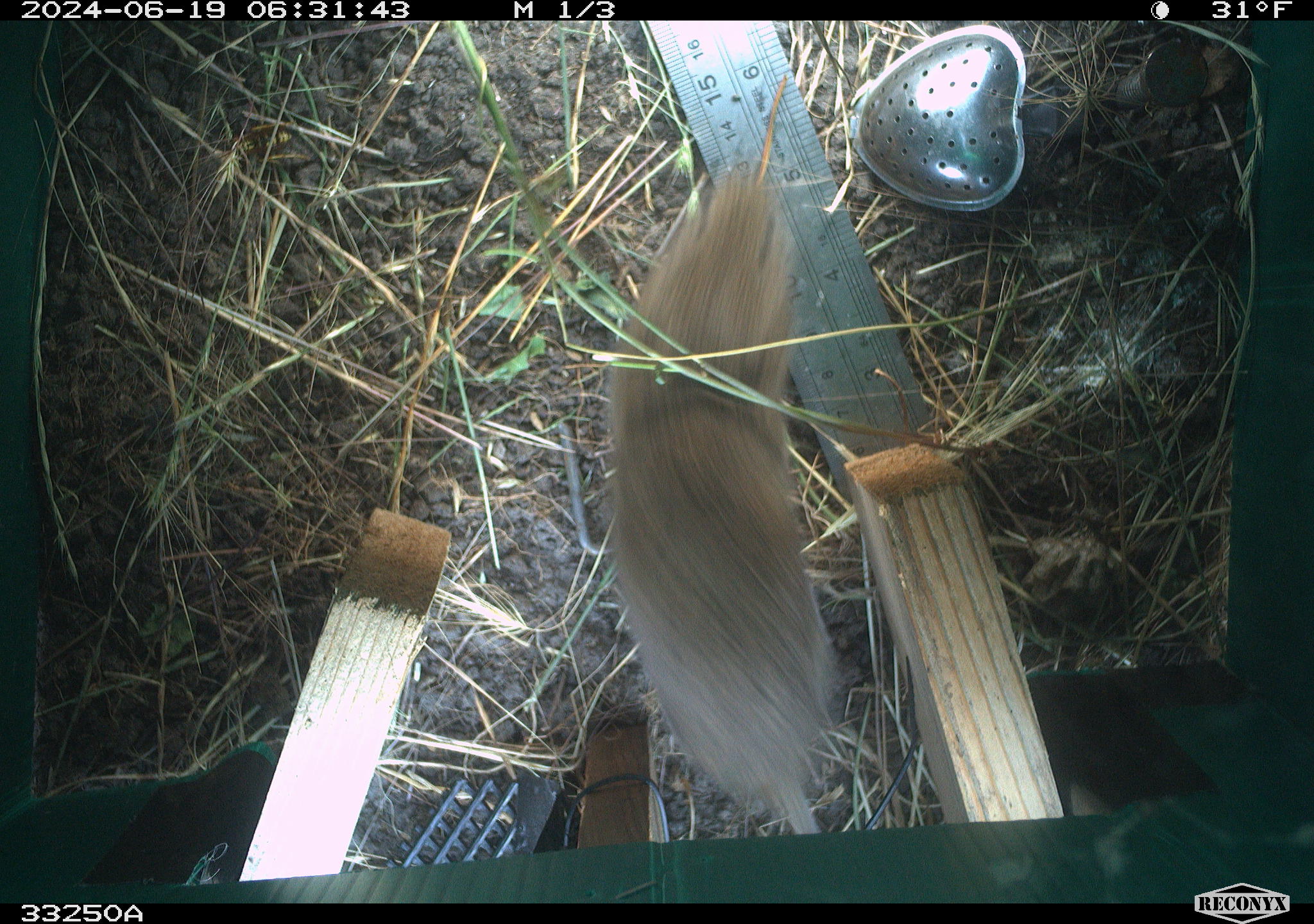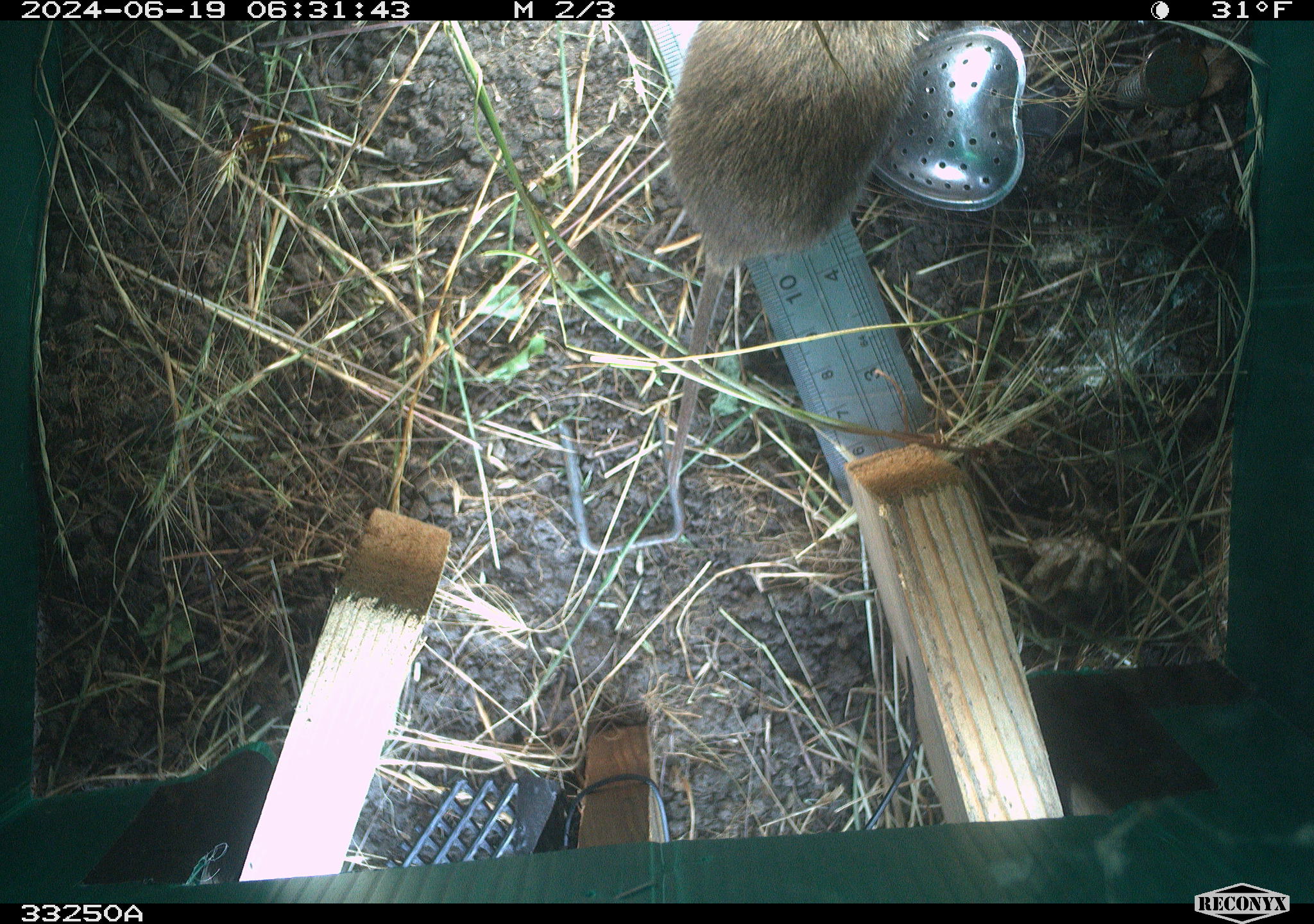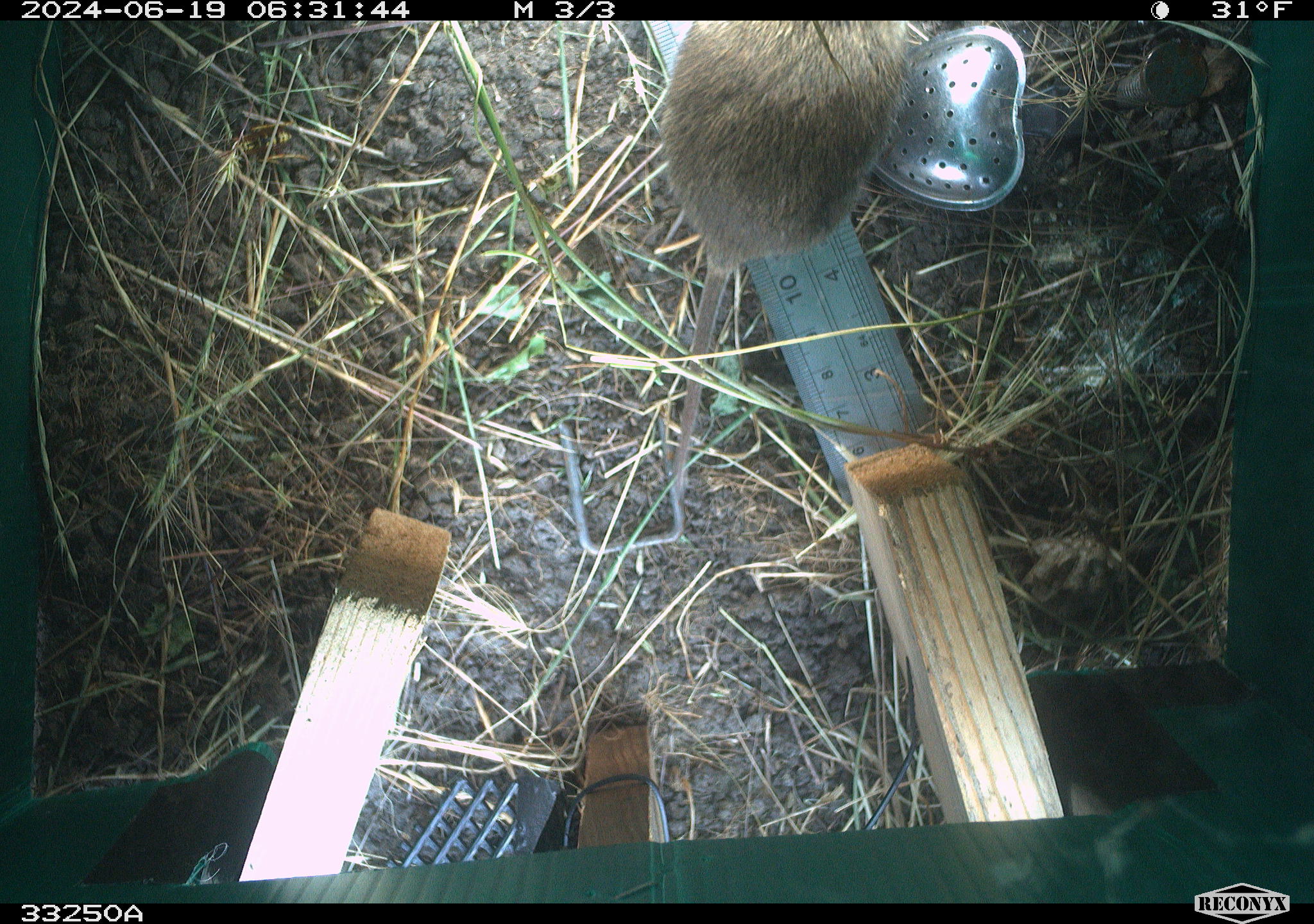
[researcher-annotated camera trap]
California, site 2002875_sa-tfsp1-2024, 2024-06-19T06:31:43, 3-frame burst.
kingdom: Animalia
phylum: Chordata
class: Mammalia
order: Rodentia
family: Cricetidae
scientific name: Arvicolinae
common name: voles, lemmings, and muskrats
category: arvicolinae subfamily